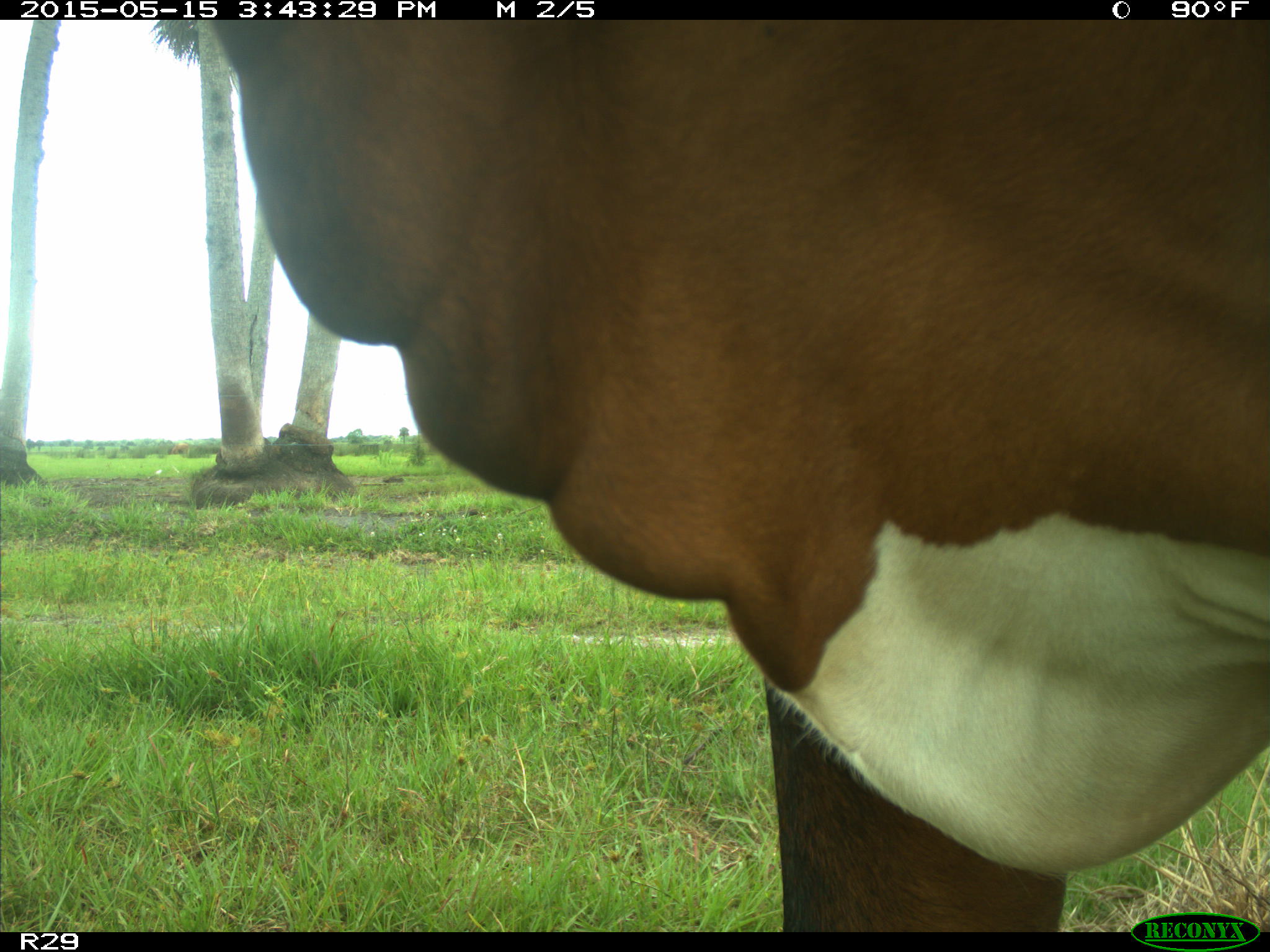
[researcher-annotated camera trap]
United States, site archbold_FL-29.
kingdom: Animalia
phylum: Chordata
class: Mammalia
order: Artiodactyla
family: Bovidae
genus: Bos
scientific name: Bos taurus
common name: domestic cow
Bos taurus (domestic cow).